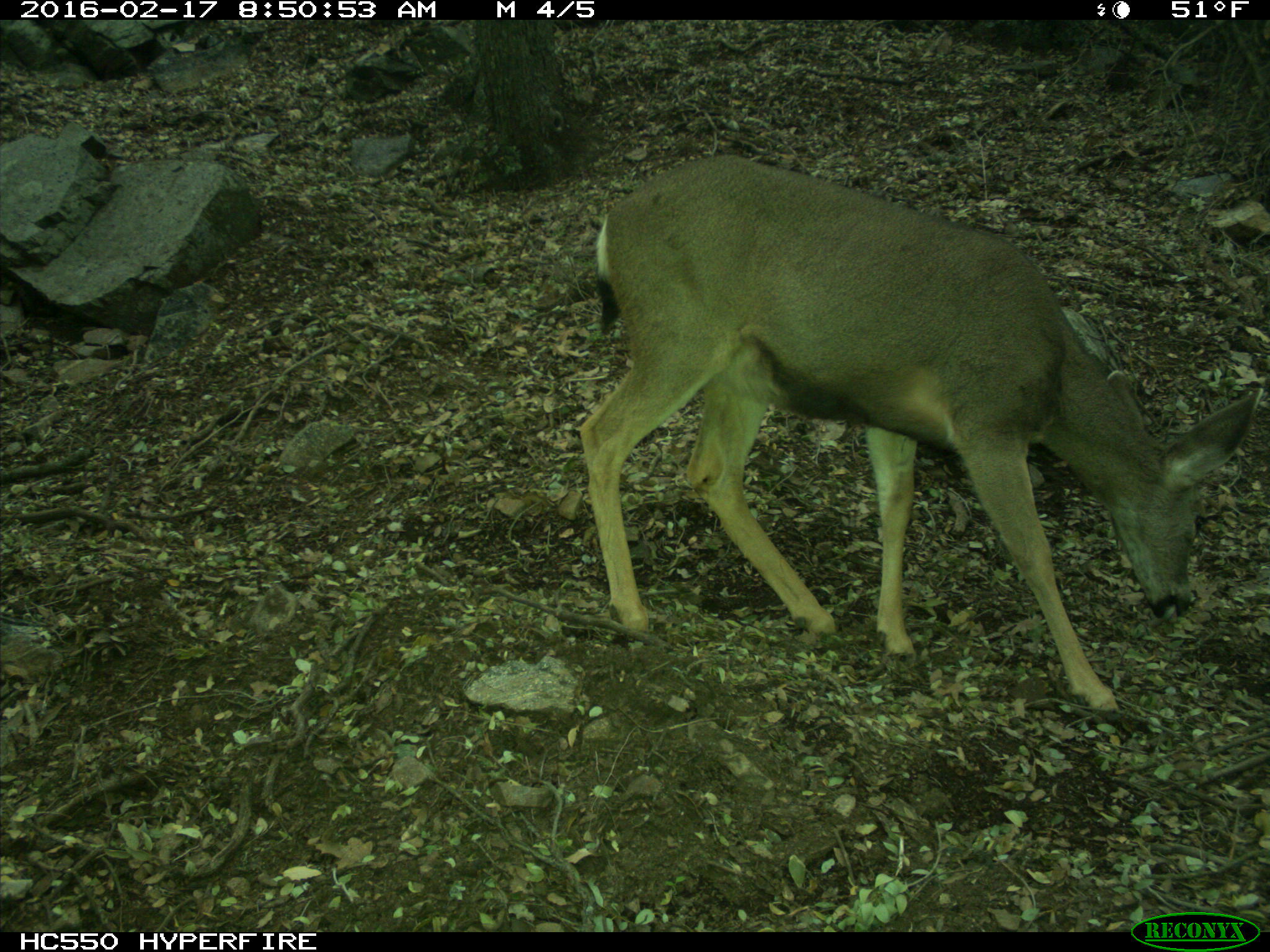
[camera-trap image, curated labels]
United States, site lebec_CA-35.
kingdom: Animalia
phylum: Chordata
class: Mammalia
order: Artiodactyla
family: Cervidae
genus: Odocoileus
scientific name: Odocoileus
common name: deer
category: unidentified deer